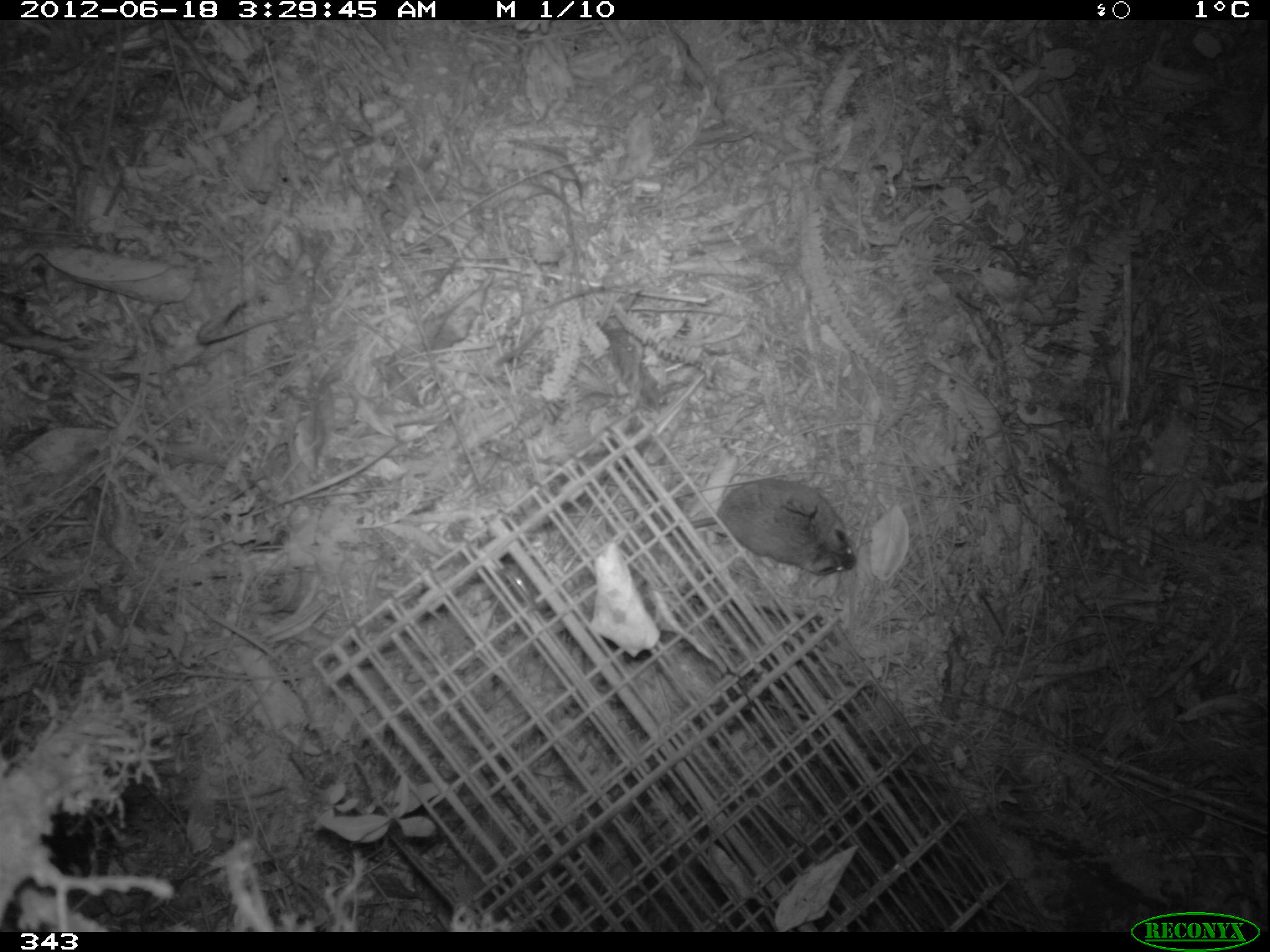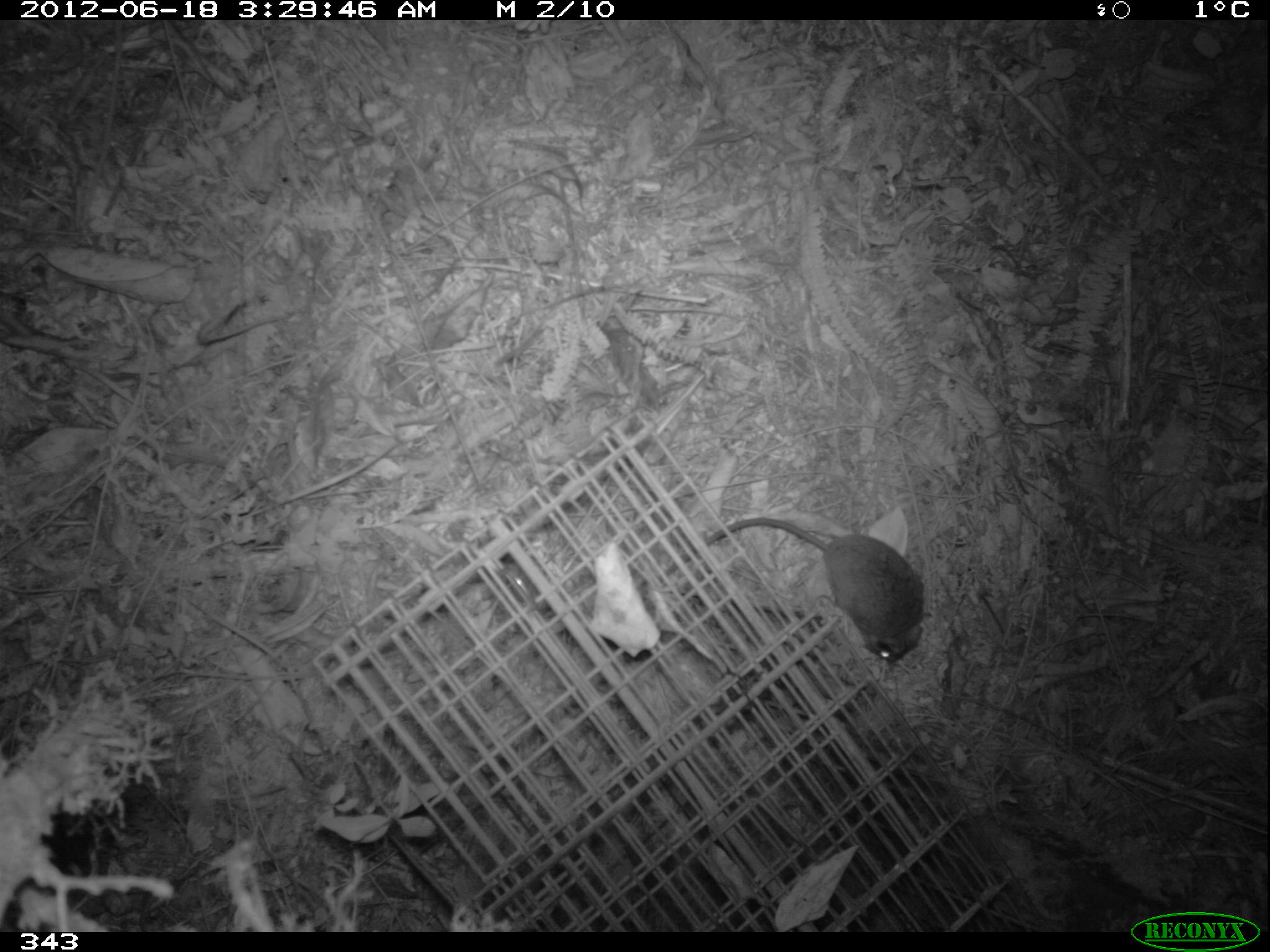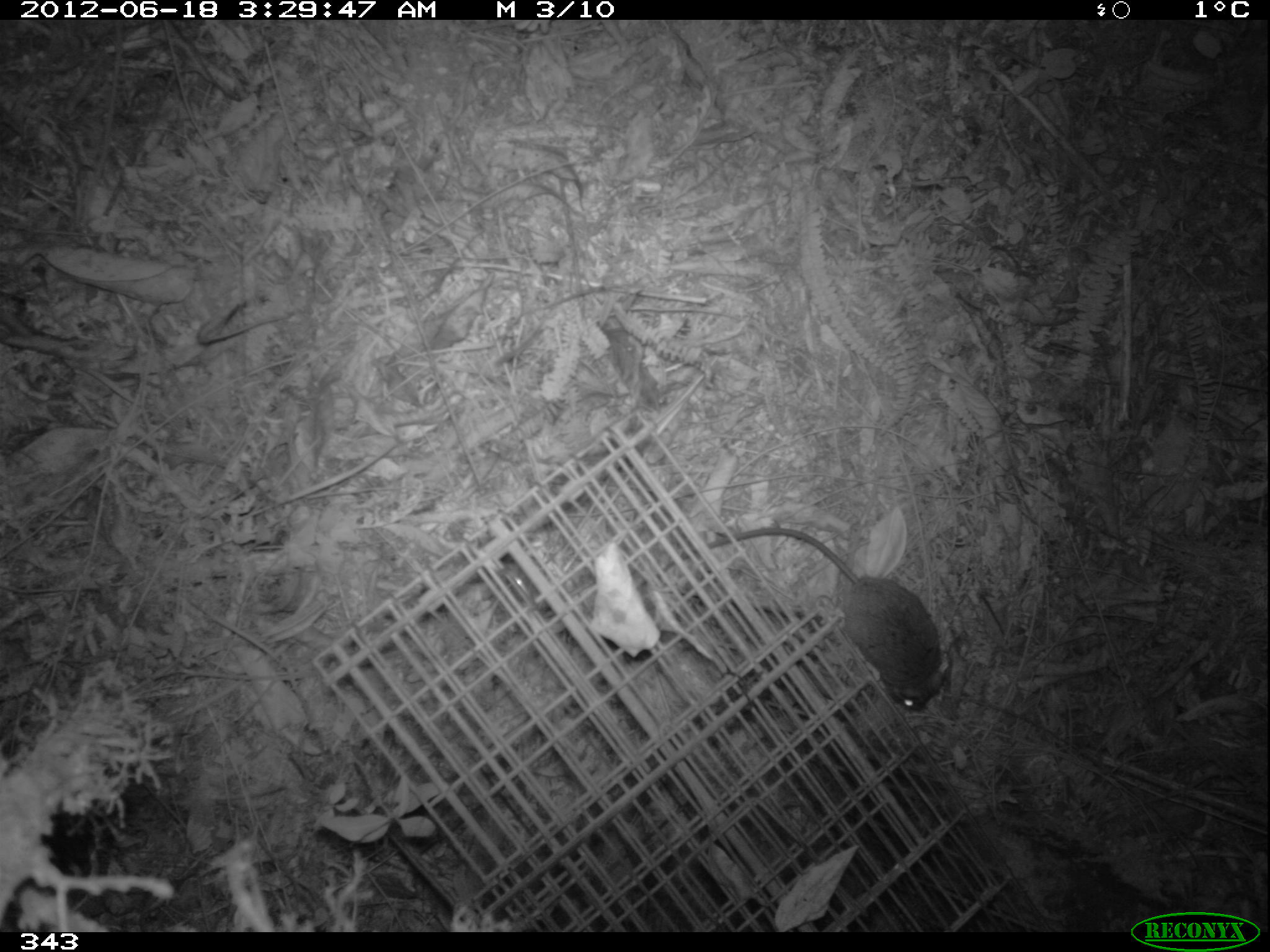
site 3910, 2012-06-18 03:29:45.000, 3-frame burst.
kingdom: Animalia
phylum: Chordata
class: Mammalia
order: Rodentia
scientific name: Rodentia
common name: rodents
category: unknown rodent